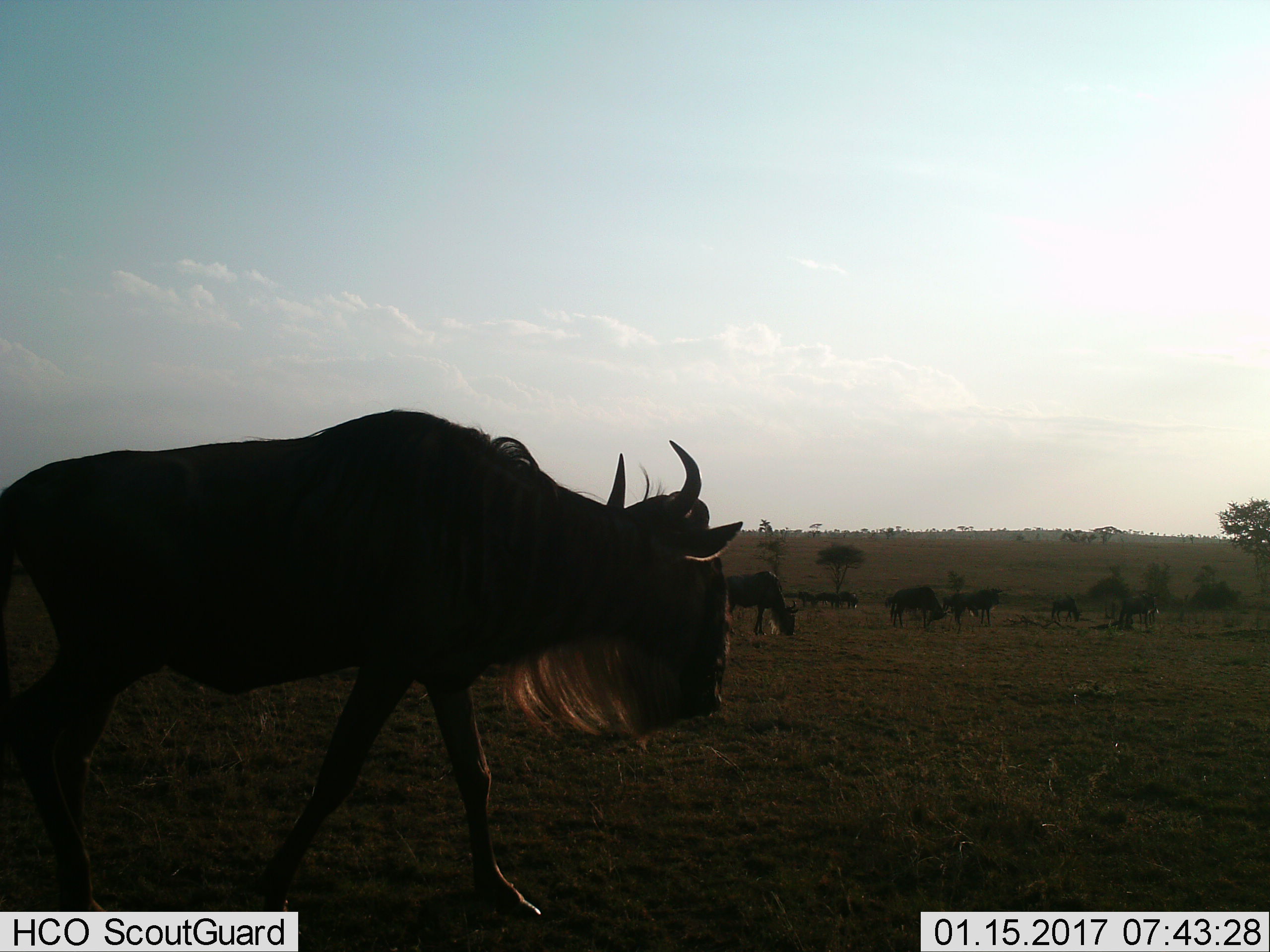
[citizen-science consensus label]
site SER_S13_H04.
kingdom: Animalia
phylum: Chordata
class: Mammalia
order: Artiodactyla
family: Bovidae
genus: Connochaetes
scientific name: Connochaetes taurinus taurinus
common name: blue wildebeest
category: wildebeestblue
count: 9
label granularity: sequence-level